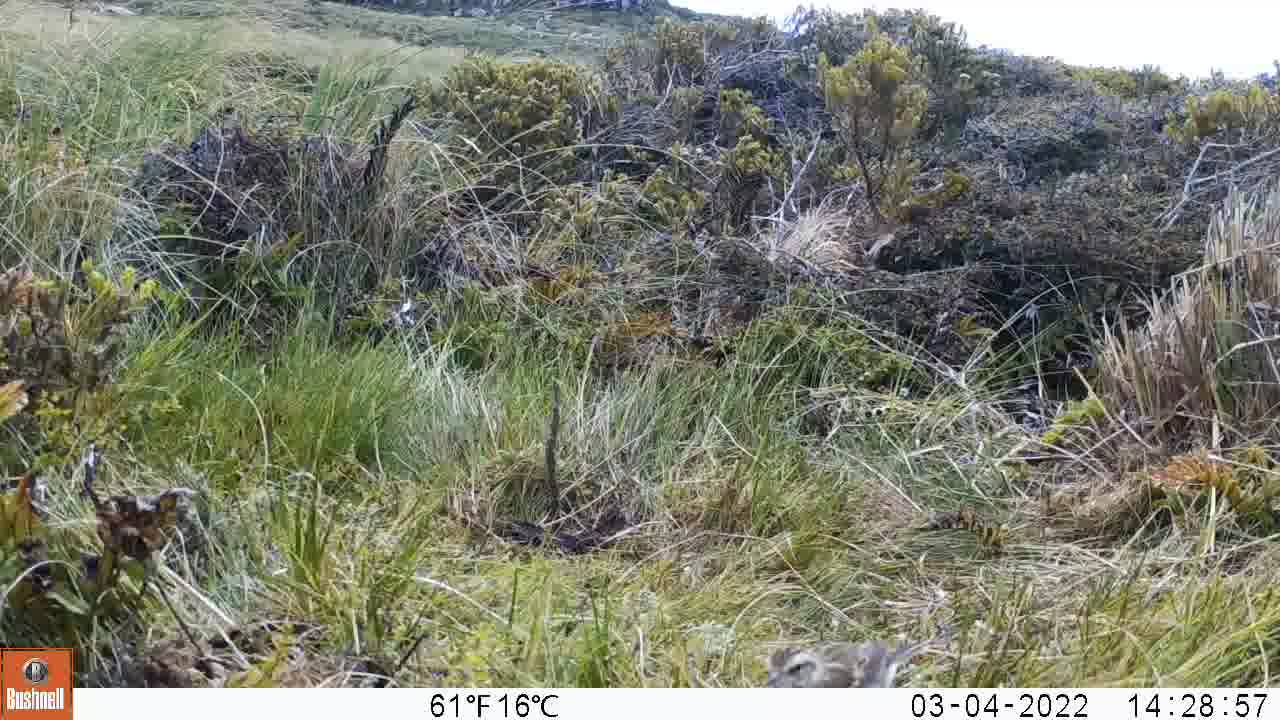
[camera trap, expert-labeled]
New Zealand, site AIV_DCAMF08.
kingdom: Animalia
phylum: Chordata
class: Aves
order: Passeriformes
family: Motacillidae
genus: Anthus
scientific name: Anthus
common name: pipit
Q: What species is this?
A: Pipit (Anthus).